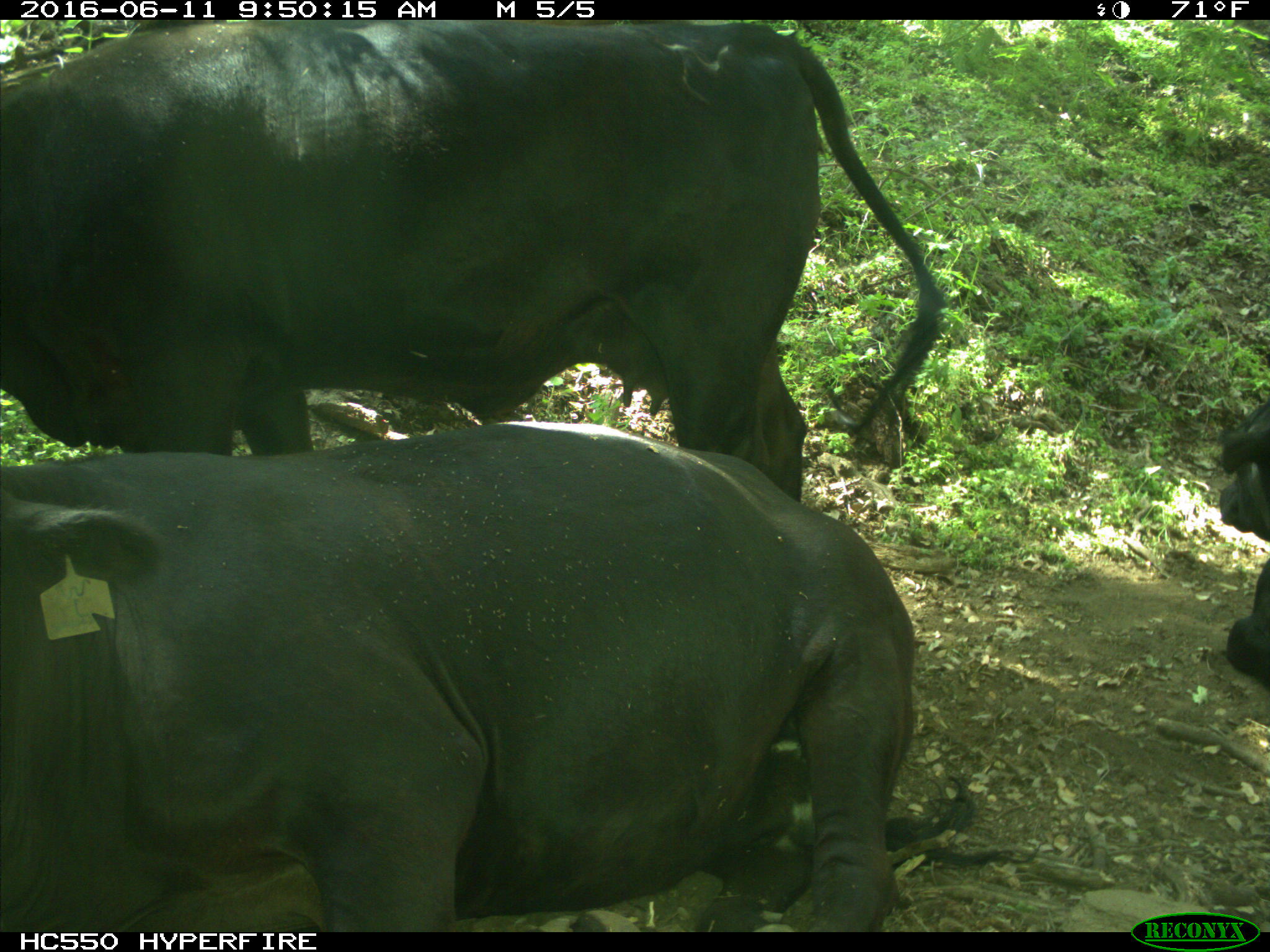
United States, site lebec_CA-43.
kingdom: Animalia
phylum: Chordata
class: Mammalia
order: Artiodactyla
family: Bovidae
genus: Bos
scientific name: Bos taurus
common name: domestic cow